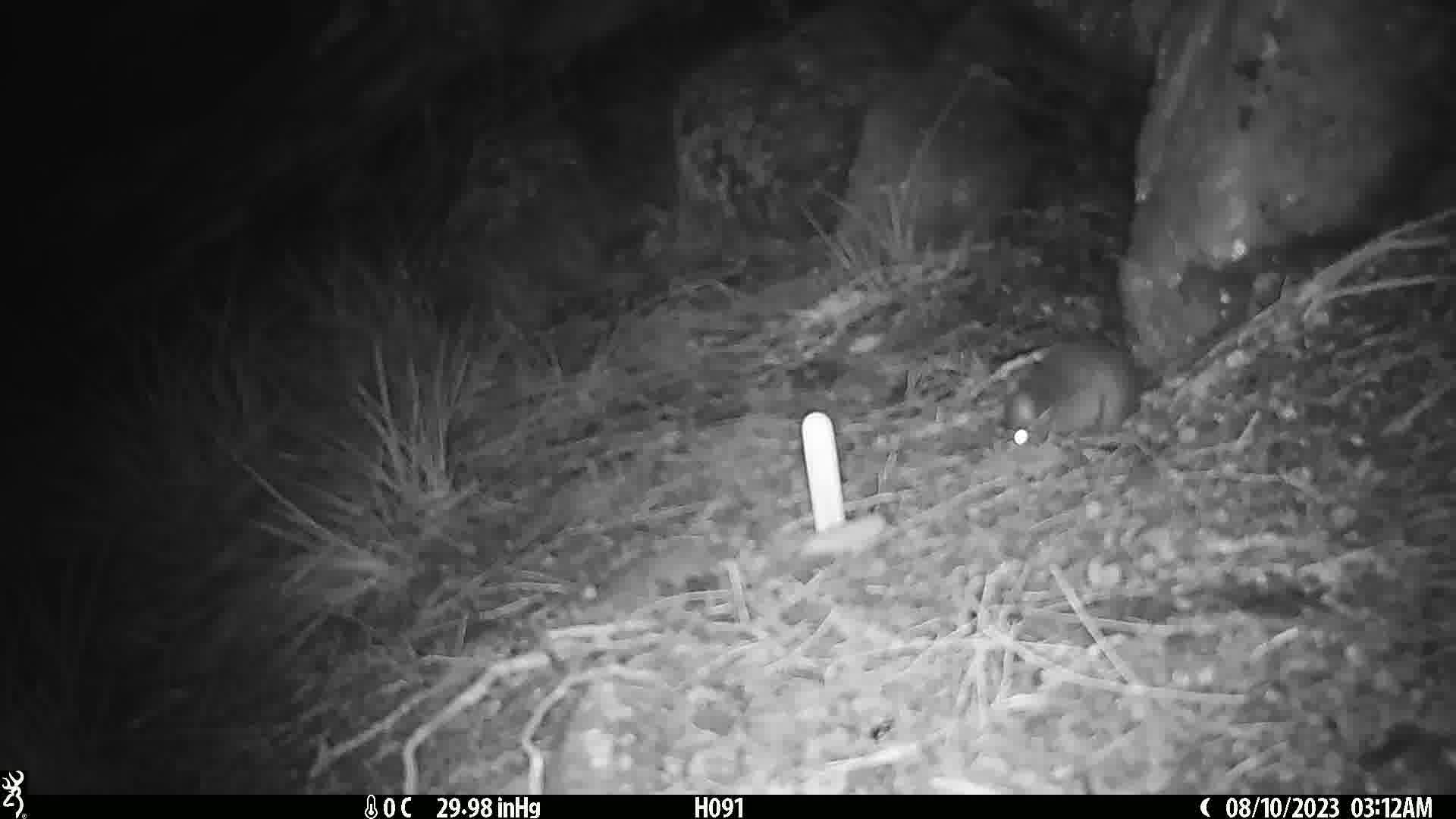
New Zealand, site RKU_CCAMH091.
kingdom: Animalia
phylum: Chordata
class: Mammalia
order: Rodentia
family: Muridae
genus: Rattus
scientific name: Rattus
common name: rat